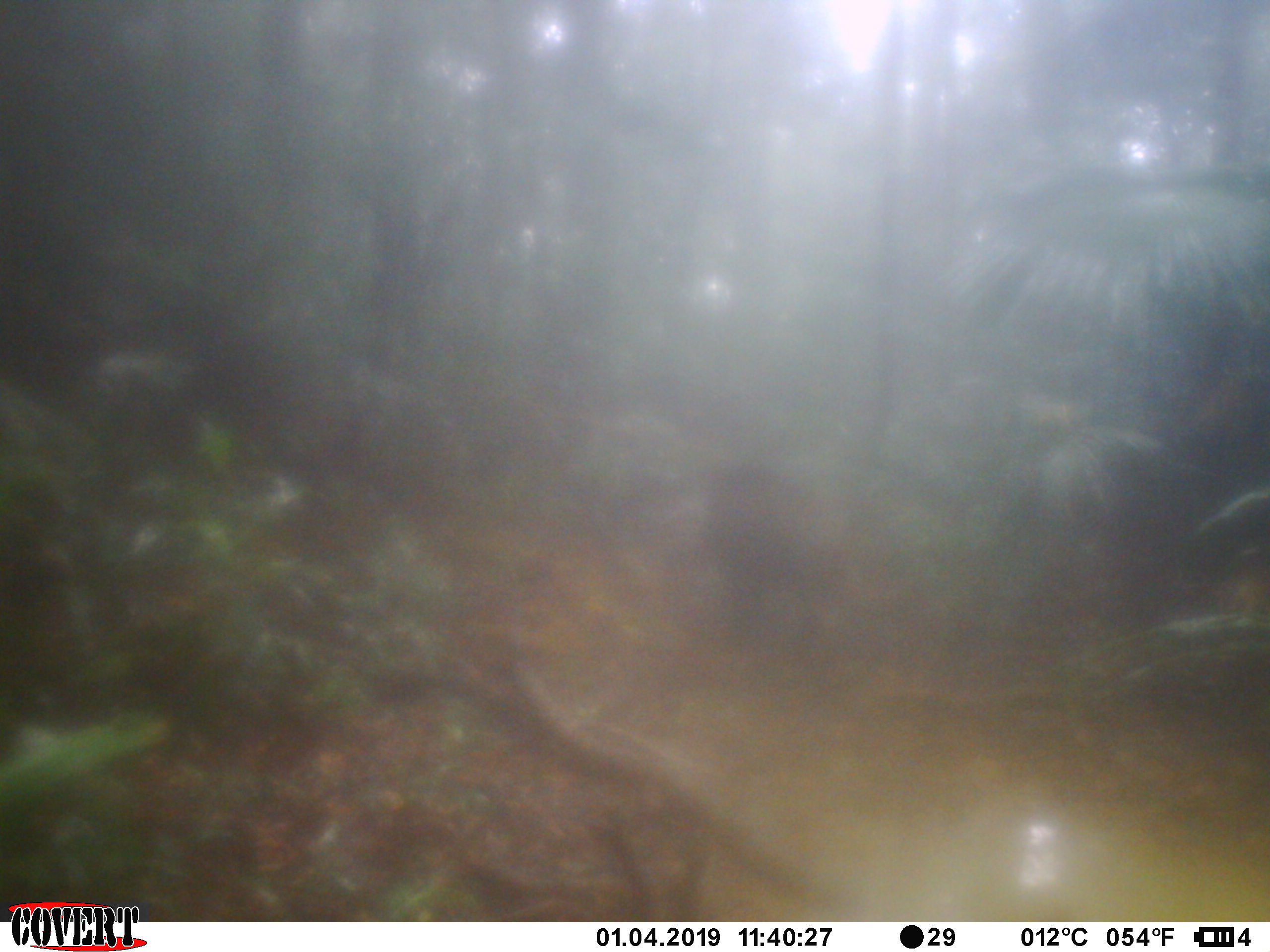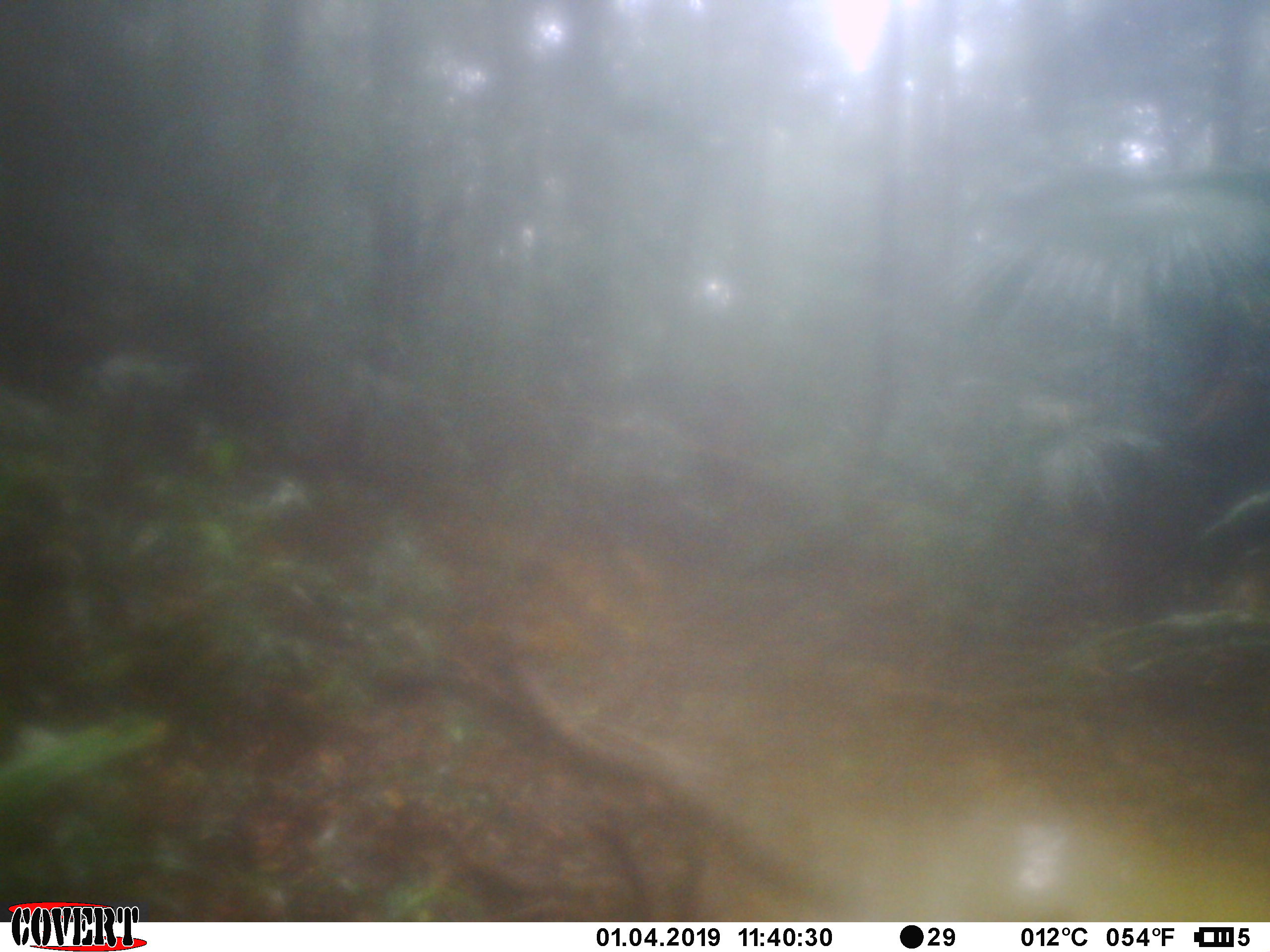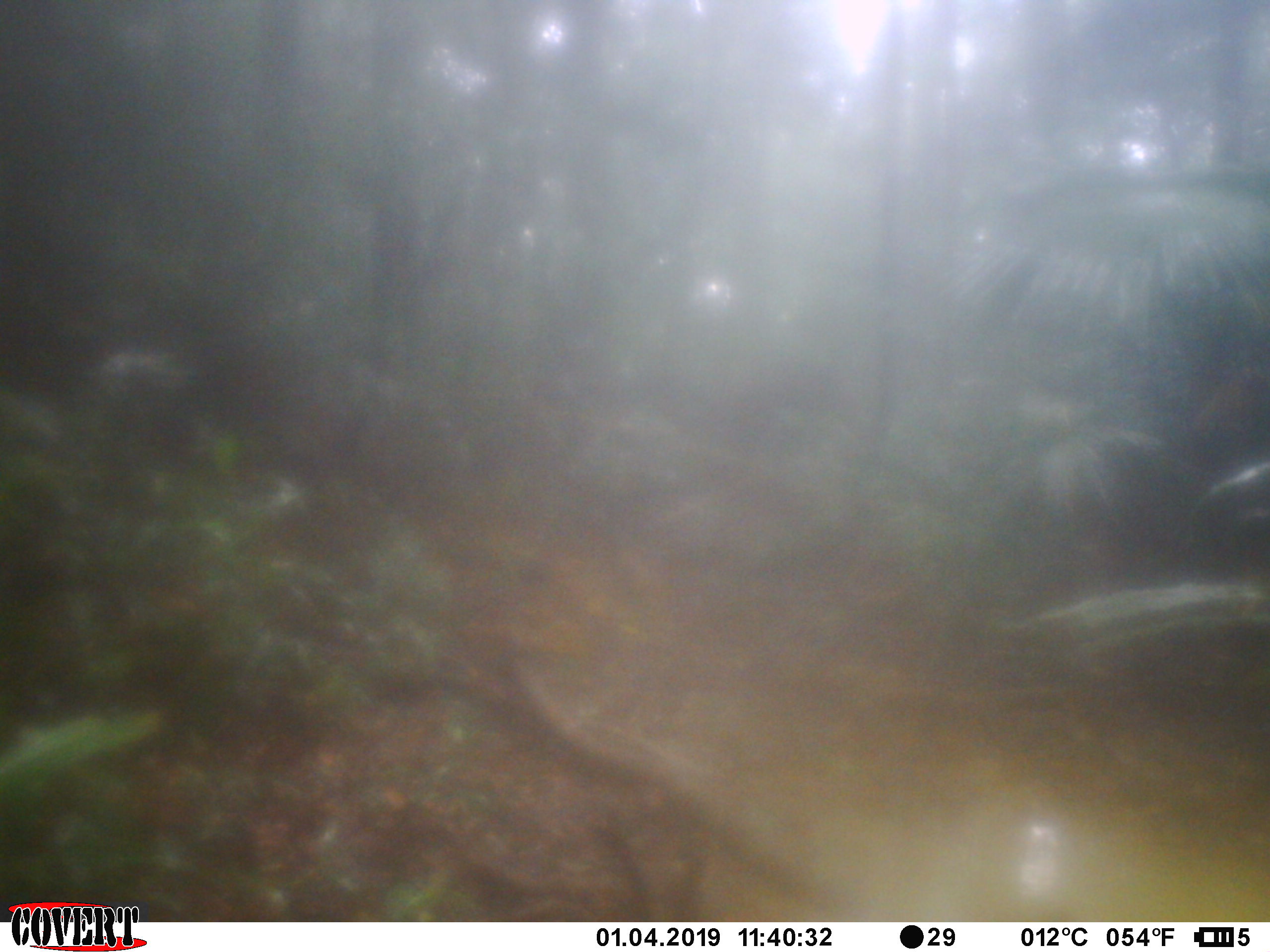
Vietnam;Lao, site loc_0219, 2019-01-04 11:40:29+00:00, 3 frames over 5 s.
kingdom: Animalia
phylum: Chordata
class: Mammalia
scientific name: Mammalia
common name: mammal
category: unidentified mammal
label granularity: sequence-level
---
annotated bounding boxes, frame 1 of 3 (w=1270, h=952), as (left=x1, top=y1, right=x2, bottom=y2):
unidentified mammal: (left=698, top=458, right=838, bottom=658)